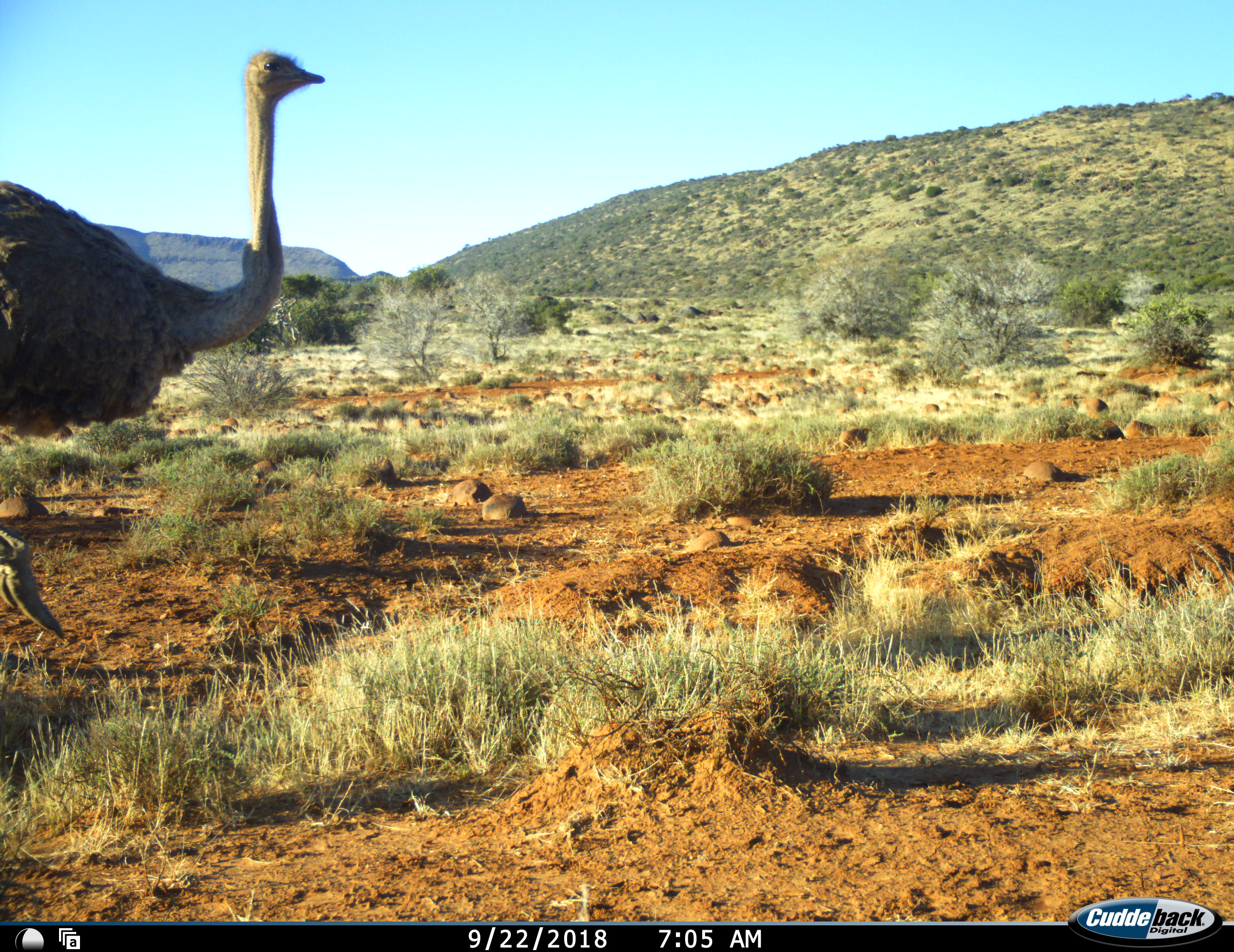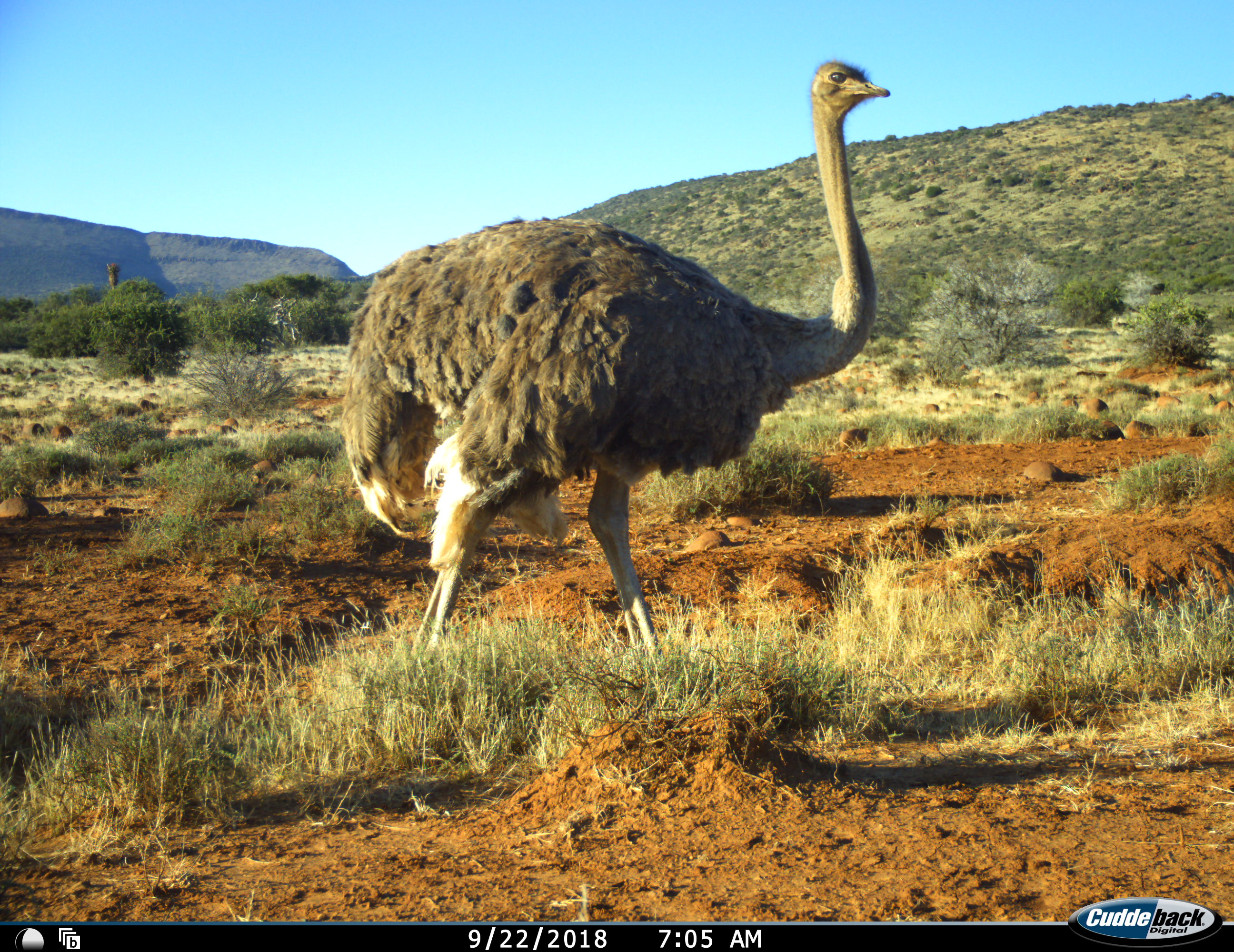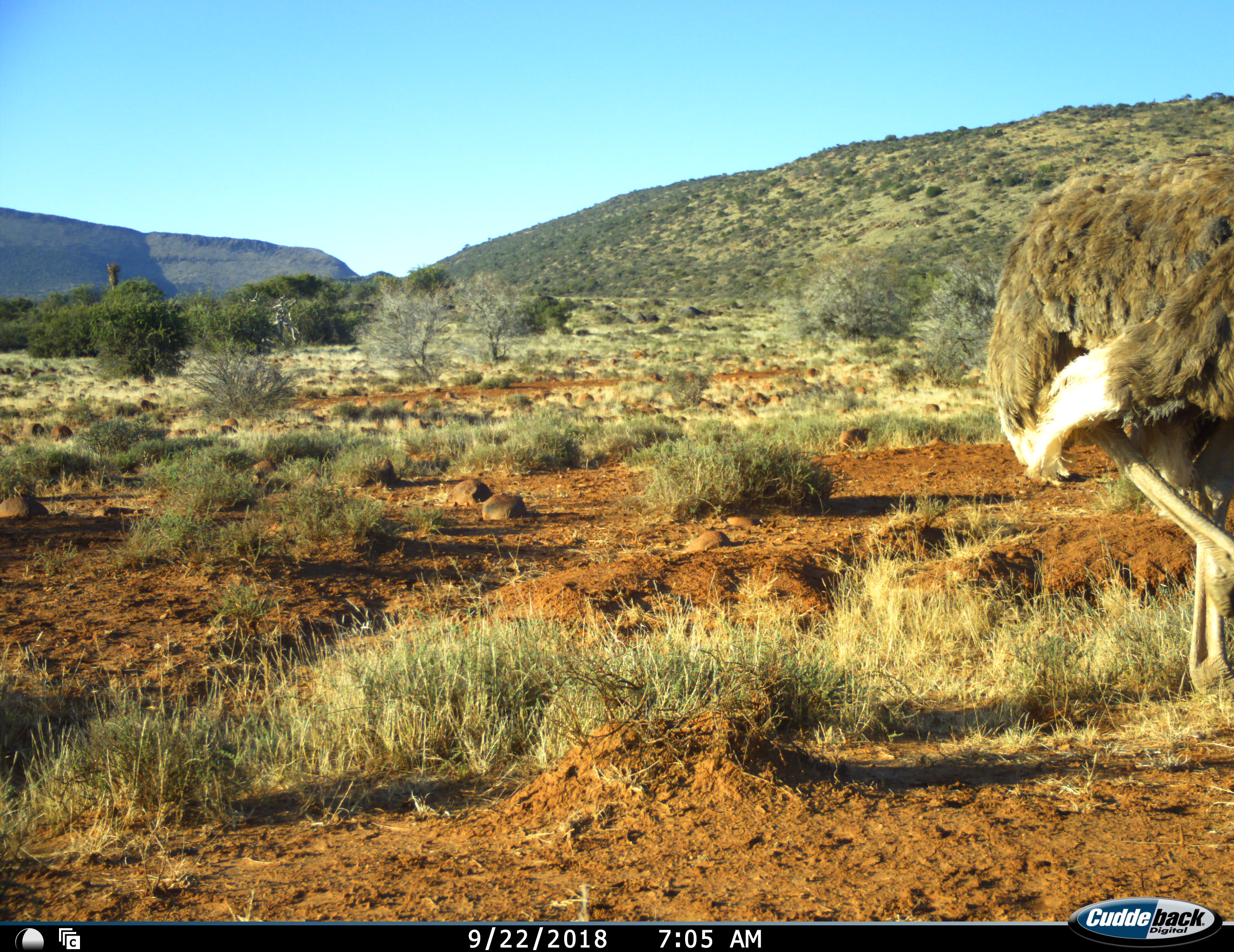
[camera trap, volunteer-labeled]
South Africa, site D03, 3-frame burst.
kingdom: Animalia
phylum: Chordata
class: Aves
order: Struthioniformes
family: Struthionidae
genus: Struthio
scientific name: Struthio camelus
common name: ostrich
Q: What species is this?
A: Ostrich (Struthio camelus).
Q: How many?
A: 1.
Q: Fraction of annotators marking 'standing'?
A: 0%.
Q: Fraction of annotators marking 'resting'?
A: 0%.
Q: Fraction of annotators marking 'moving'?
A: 100%.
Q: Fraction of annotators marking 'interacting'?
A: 0%.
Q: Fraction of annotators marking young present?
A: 0%.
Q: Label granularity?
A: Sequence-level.